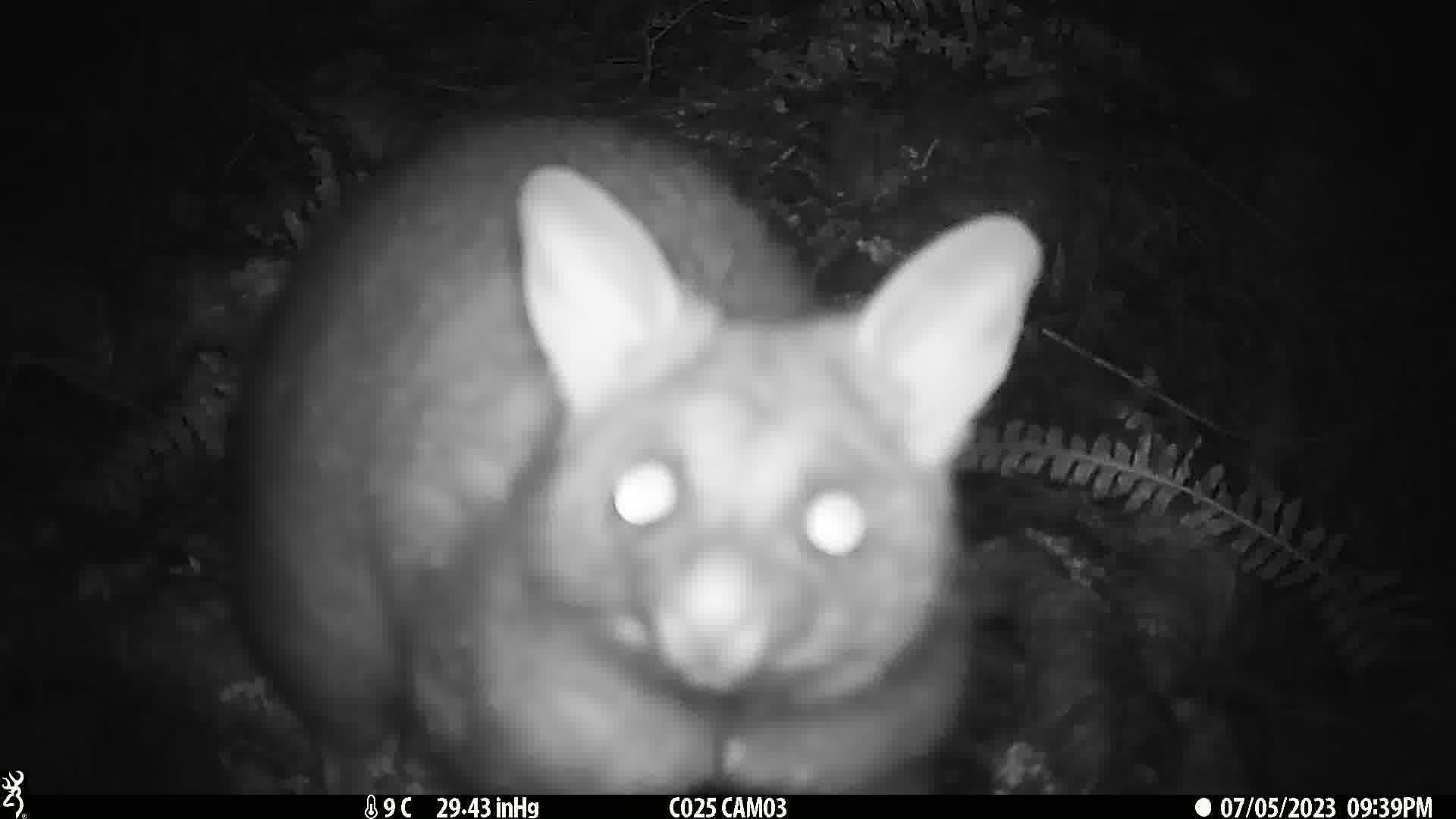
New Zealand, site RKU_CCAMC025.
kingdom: Animalia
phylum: Chordata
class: Mammalia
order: Diprotodontia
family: Phalangeridae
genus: Trichosurus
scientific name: Trichosurus vulpecula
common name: common brushtail possum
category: possum